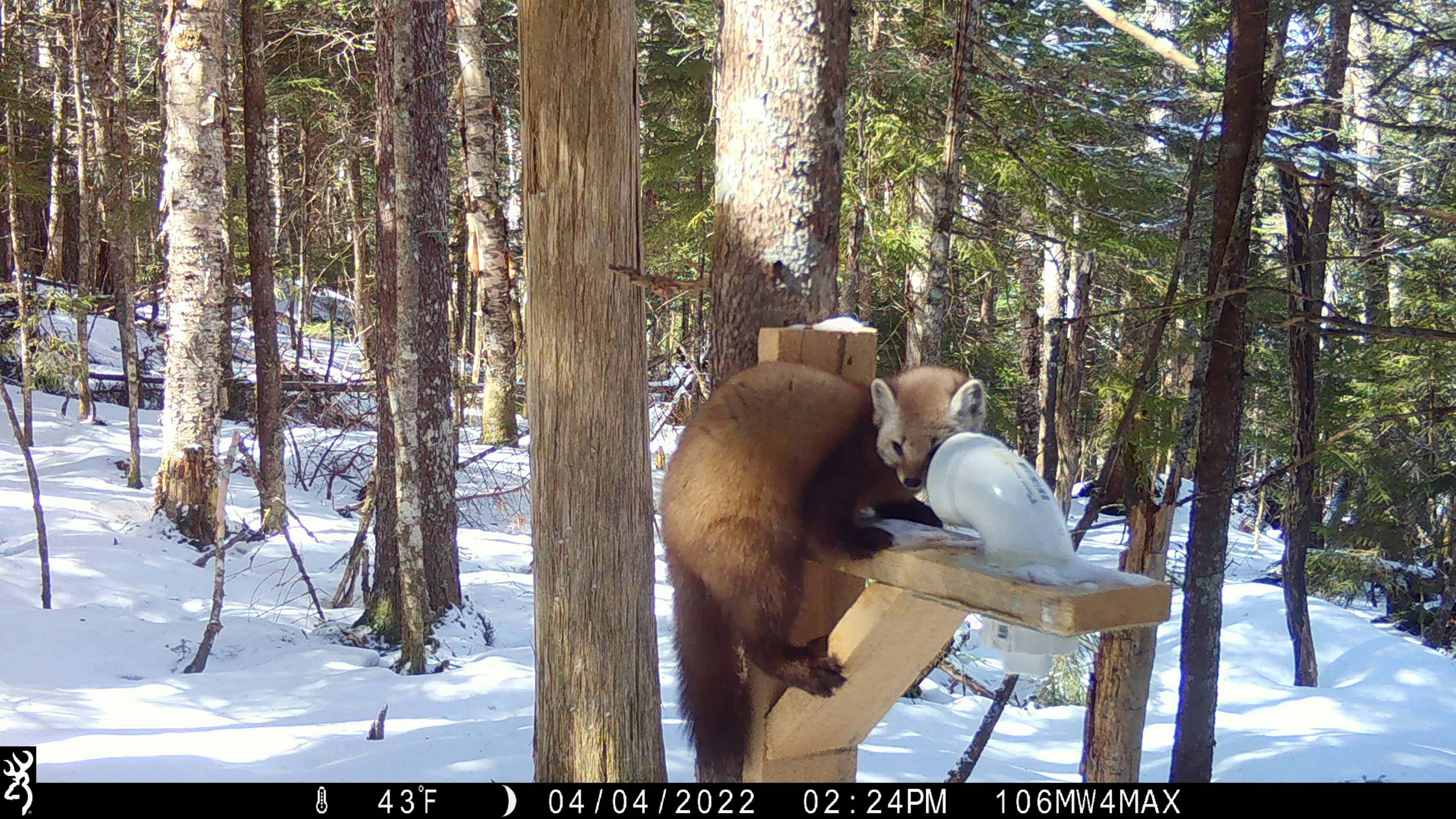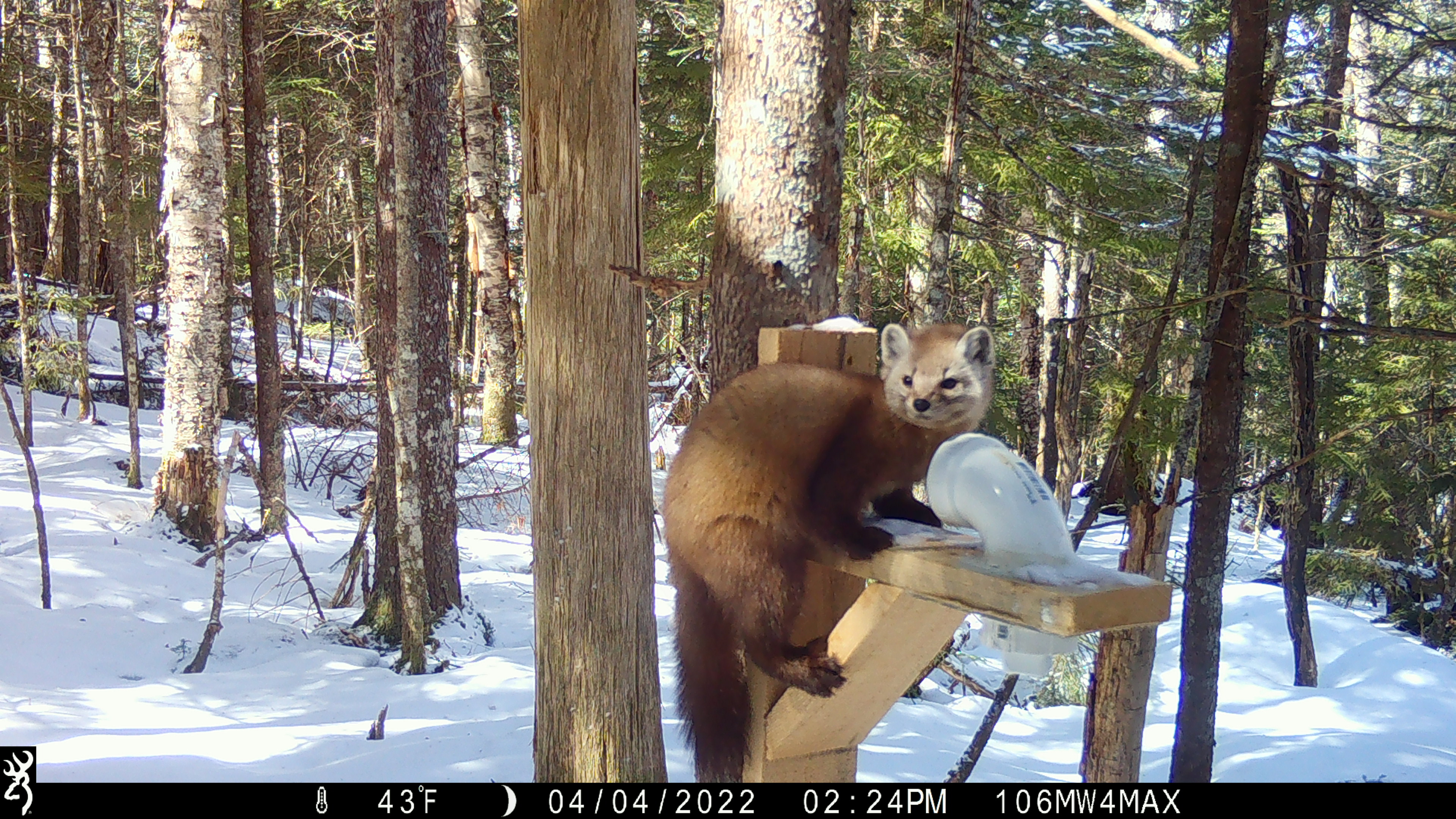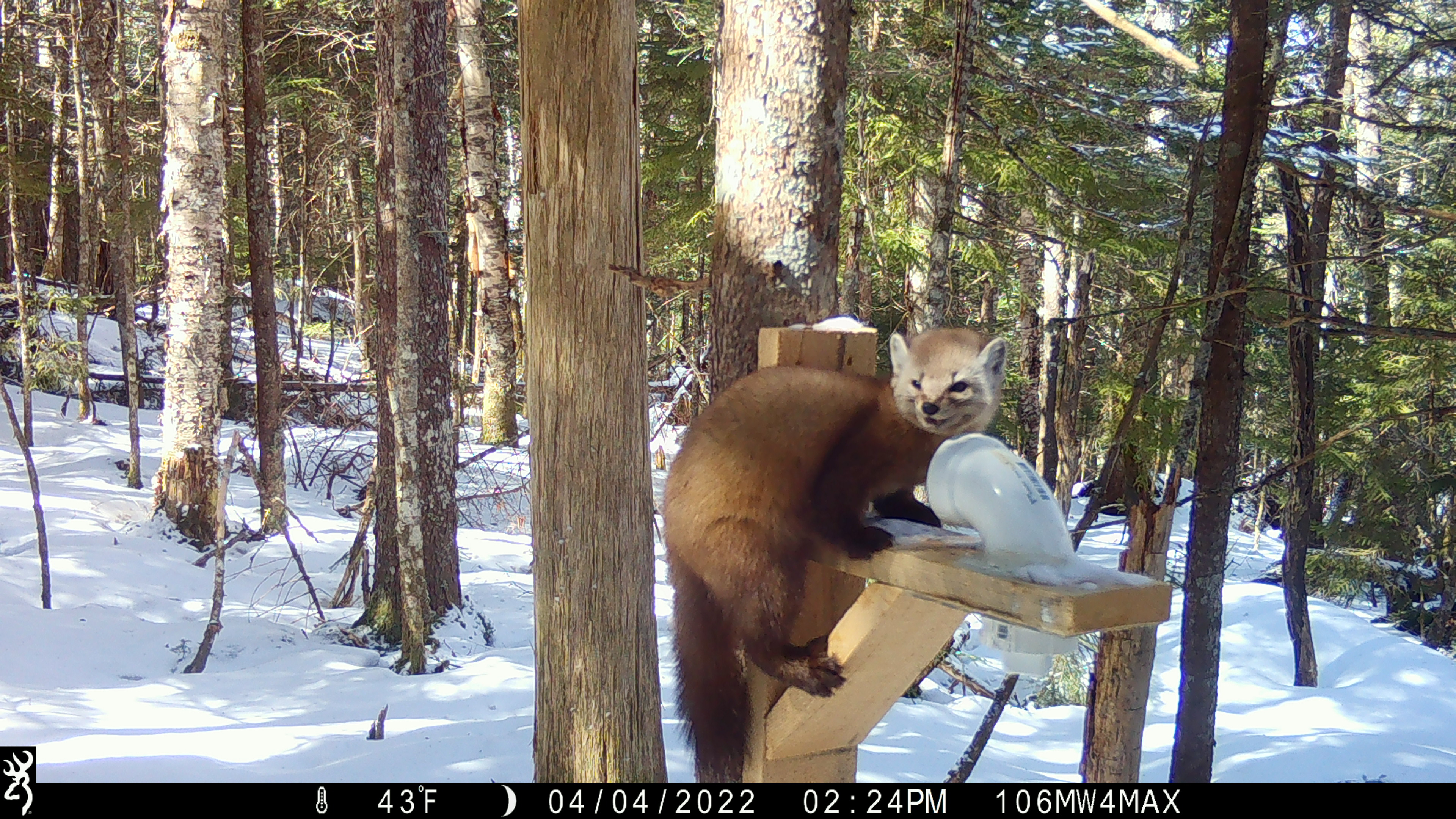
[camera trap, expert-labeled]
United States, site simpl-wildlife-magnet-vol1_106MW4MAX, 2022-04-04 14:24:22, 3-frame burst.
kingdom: Animalia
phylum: Chordata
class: Mammalia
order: Carnivora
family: Mustelidae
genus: Martes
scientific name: Martes americana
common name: american marten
American marten (Martes americana).